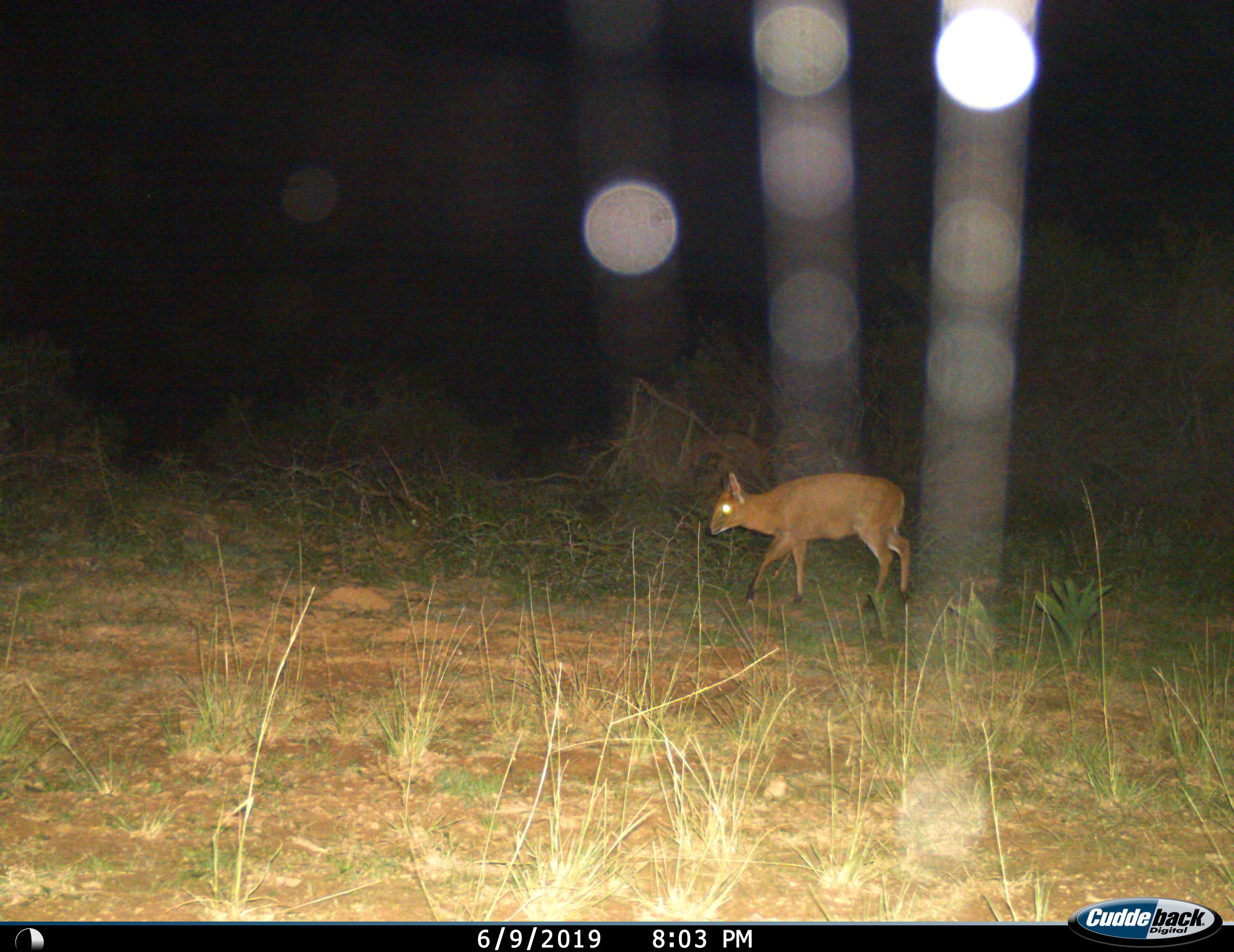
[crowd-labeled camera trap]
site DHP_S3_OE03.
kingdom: Animalia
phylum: Chordata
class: Mammalia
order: Artiodactyla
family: Bovidae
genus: Raphicerus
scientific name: Raphicerus campestris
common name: steenbok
Steenbok (Raphicerus campestris), count 1. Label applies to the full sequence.